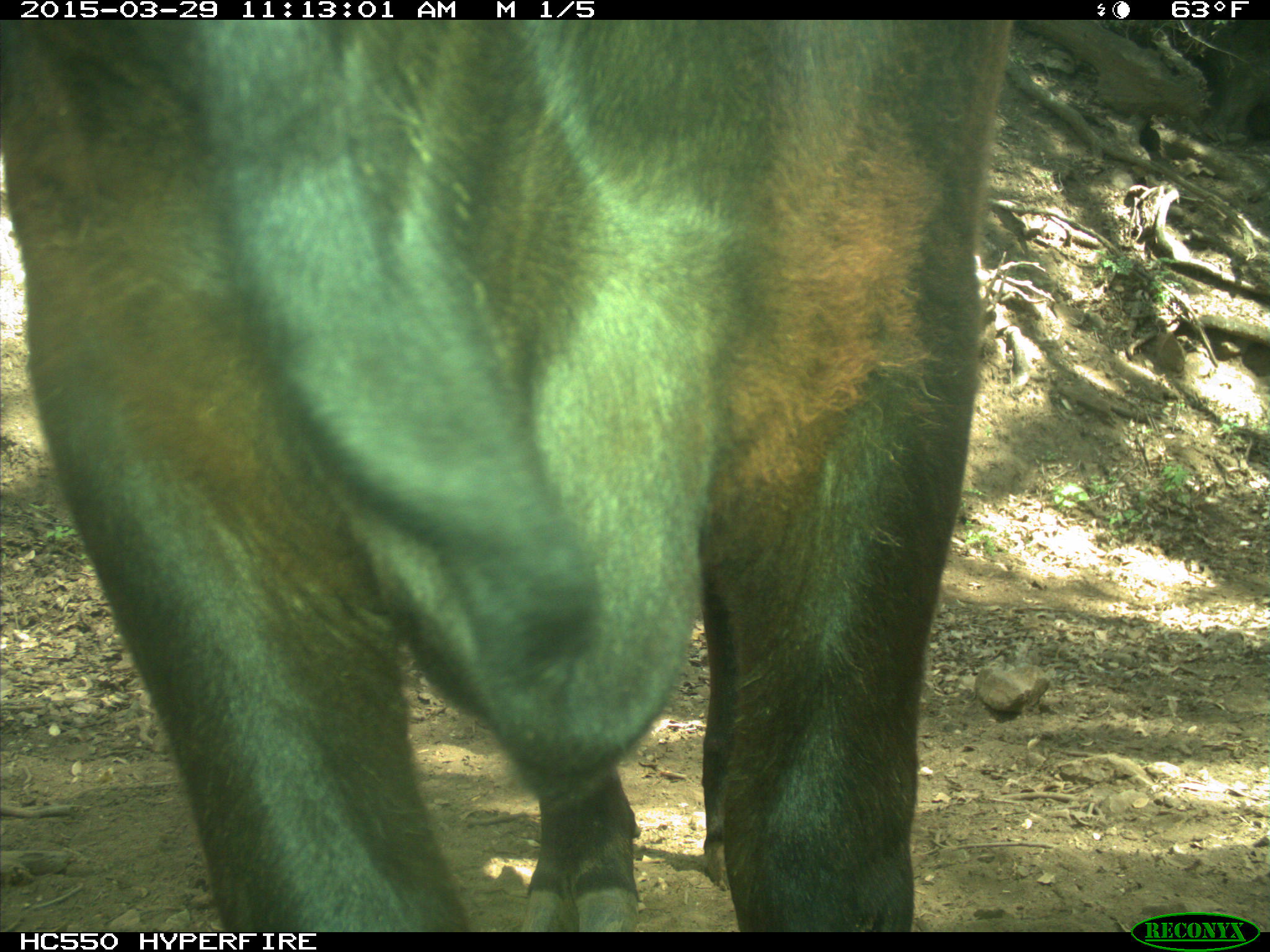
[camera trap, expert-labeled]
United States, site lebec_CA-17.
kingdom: Animalia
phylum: Chordata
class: Mammalia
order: Artiodactyla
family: Bovidae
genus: Bos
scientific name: Bos taurus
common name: domestic cow